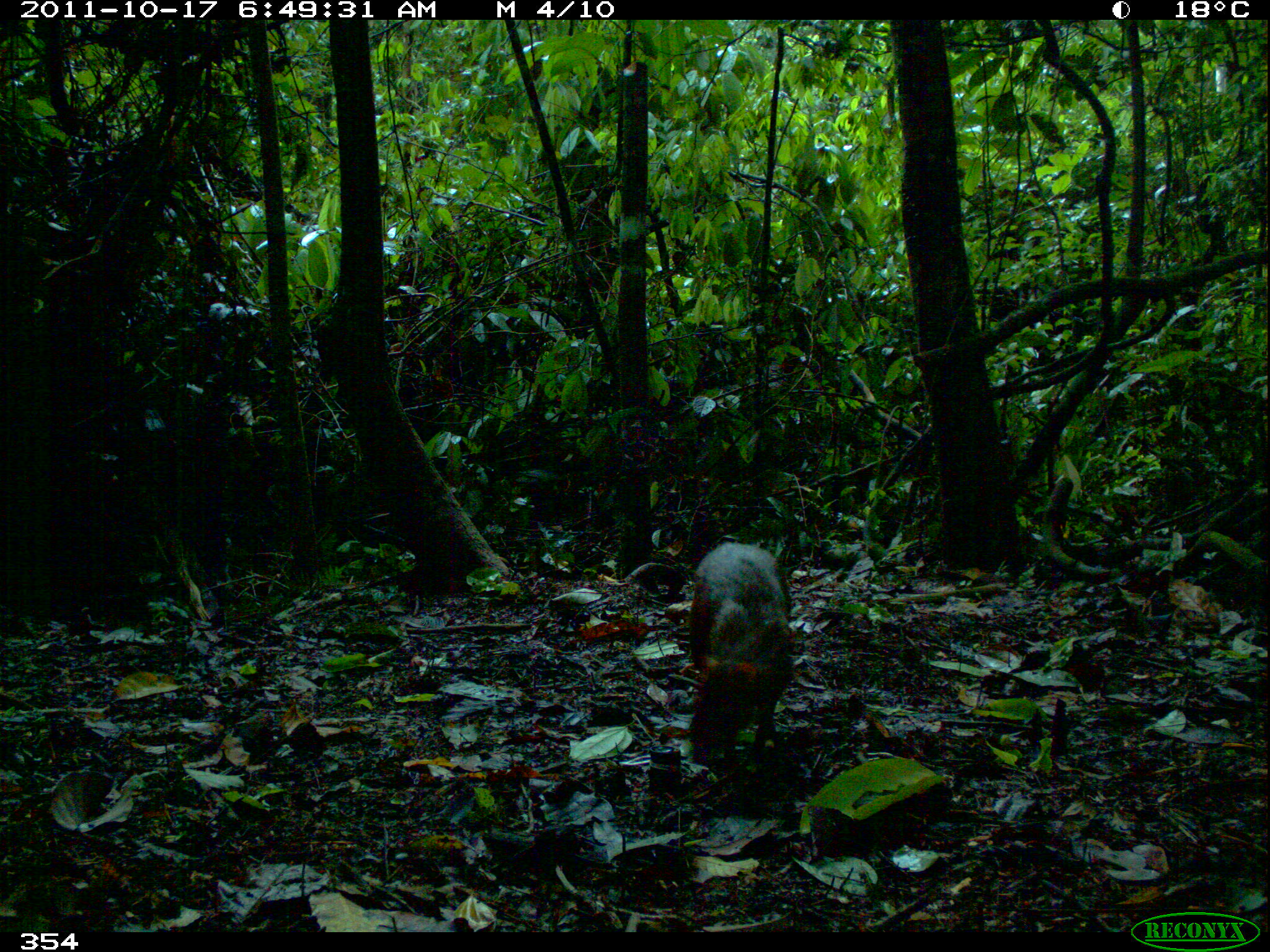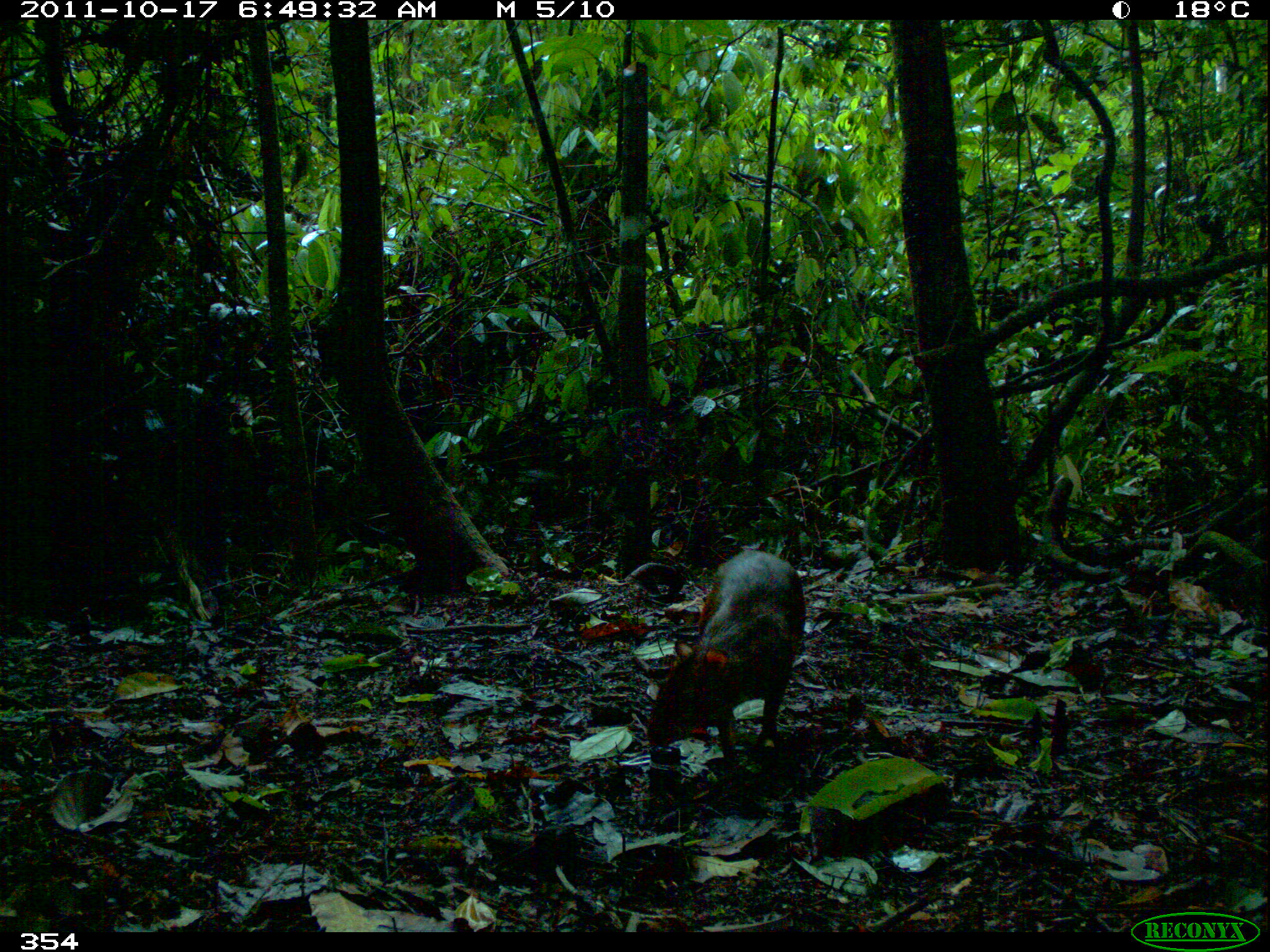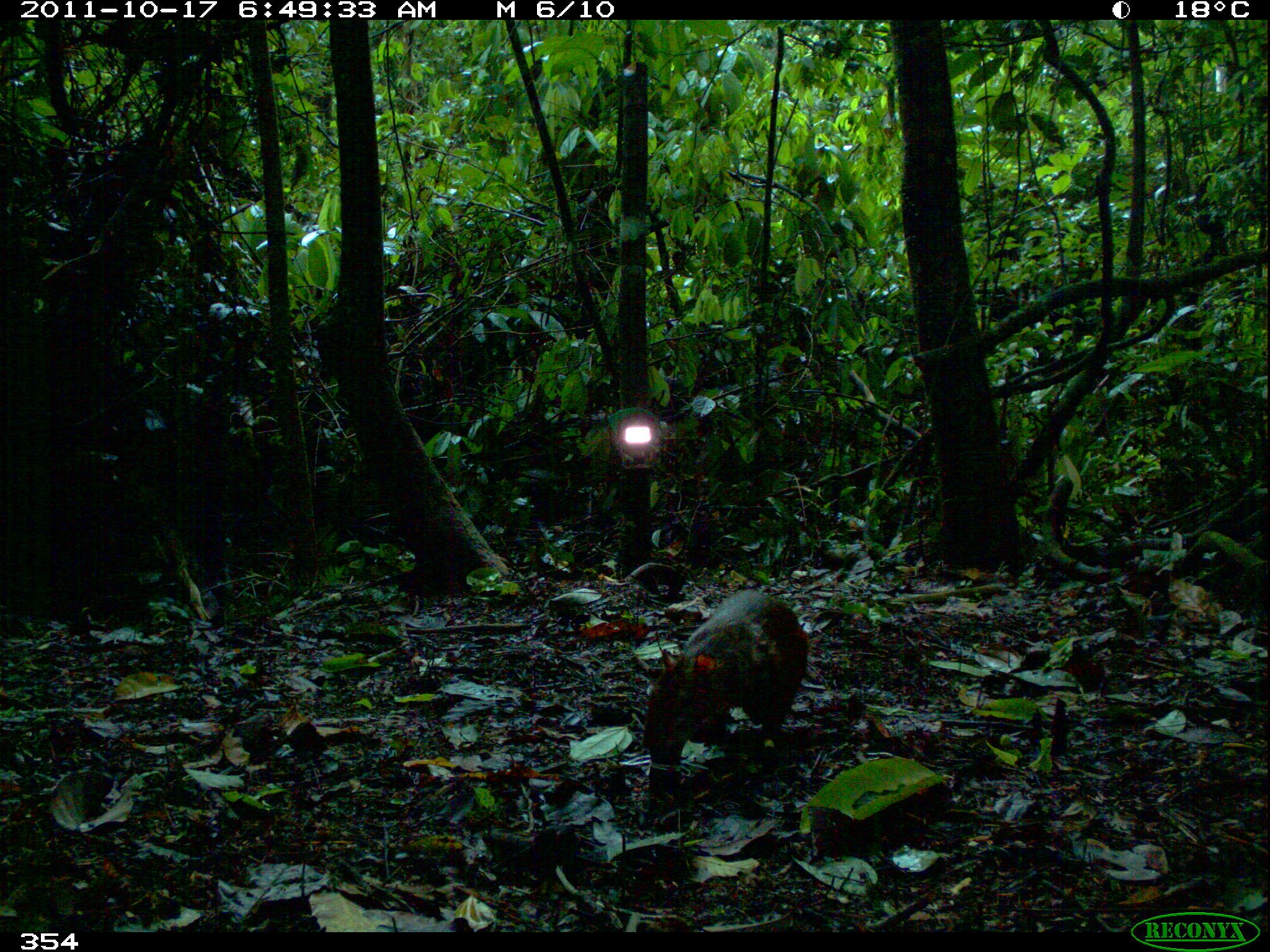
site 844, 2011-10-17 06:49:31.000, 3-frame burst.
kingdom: Animalia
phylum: Chordata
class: Mammalia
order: Rodentia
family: Dasyproctidae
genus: Dasyprocta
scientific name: Dasyprocta punctata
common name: central american agouti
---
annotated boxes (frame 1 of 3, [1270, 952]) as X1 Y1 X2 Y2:
dasyprocta punctata: 685 541 796 768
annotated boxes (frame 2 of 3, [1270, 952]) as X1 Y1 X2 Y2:
dasyprocta punctata: 644 548 806 774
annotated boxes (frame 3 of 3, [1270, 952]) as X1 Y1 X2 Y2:
dasyprocta punctata: 639 586 809 764